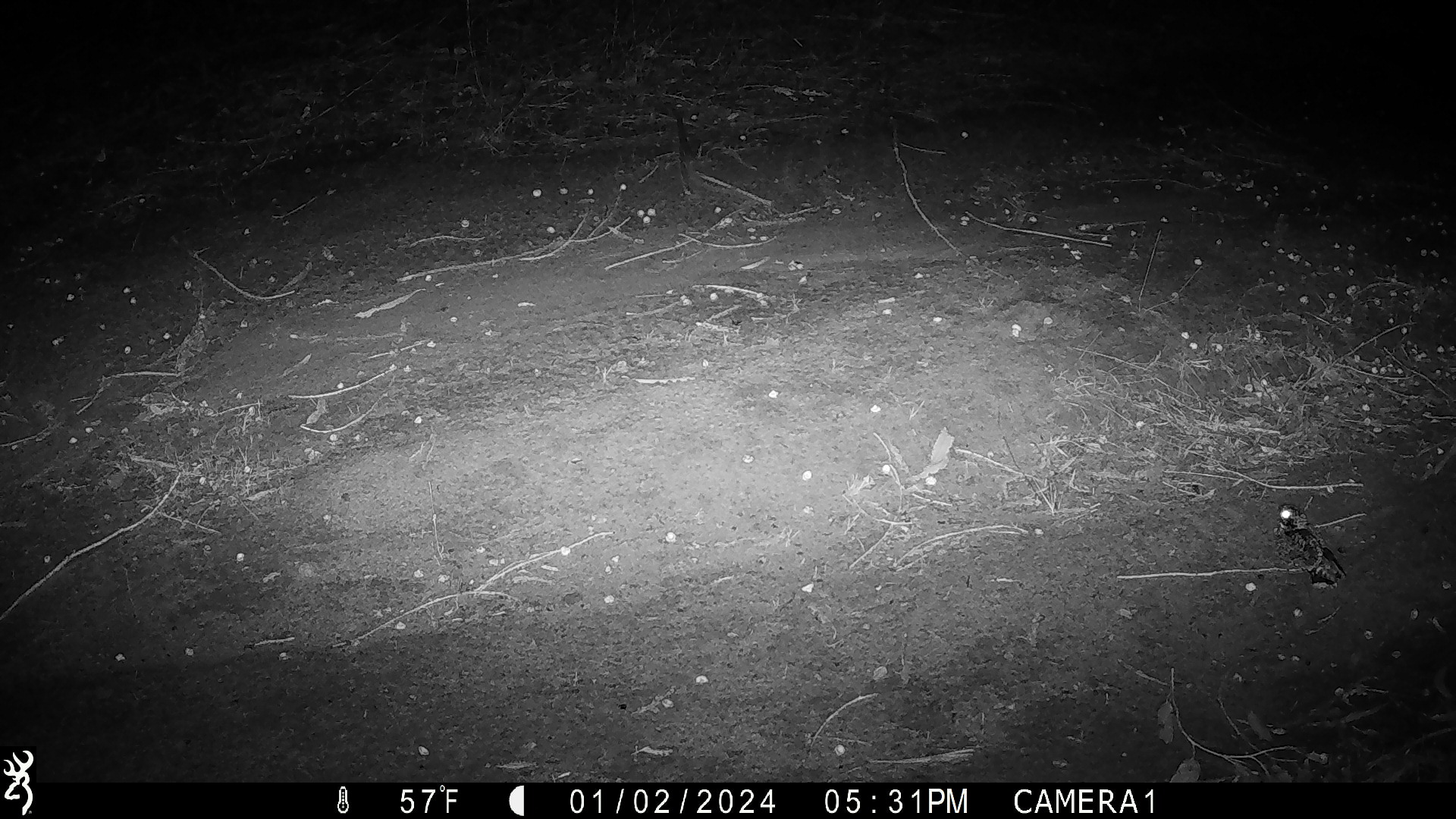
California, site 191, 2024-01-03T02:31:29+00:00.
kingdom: Animalia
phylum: Chordata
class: Aves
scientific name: Aves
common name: bird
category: unknown bird